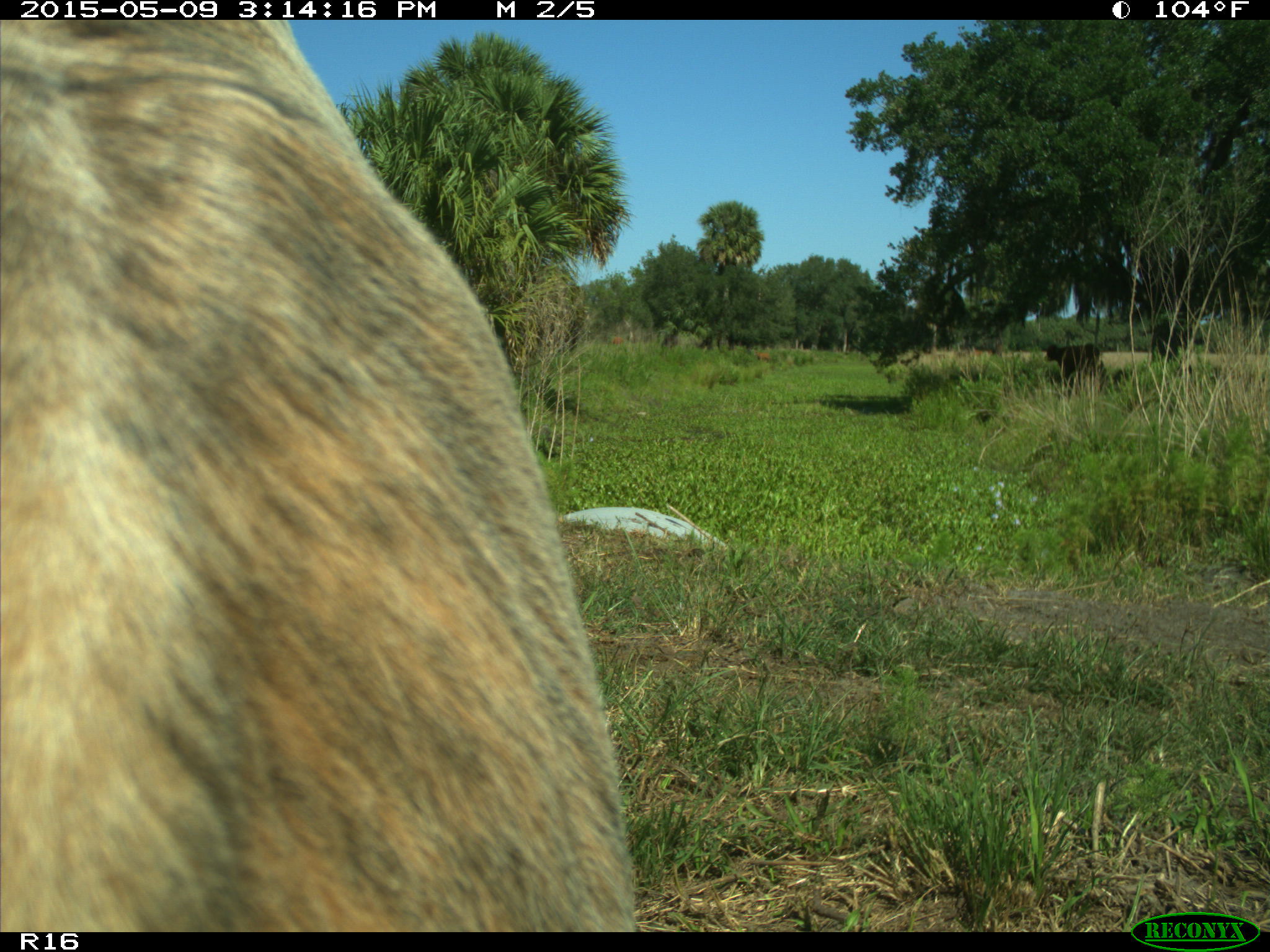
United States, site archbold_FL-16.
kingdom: Animalia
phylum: Chordata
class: Mammalia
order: Artiodactyla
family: Bovidae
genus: Bos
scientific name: Bos taurus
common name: domestic cow